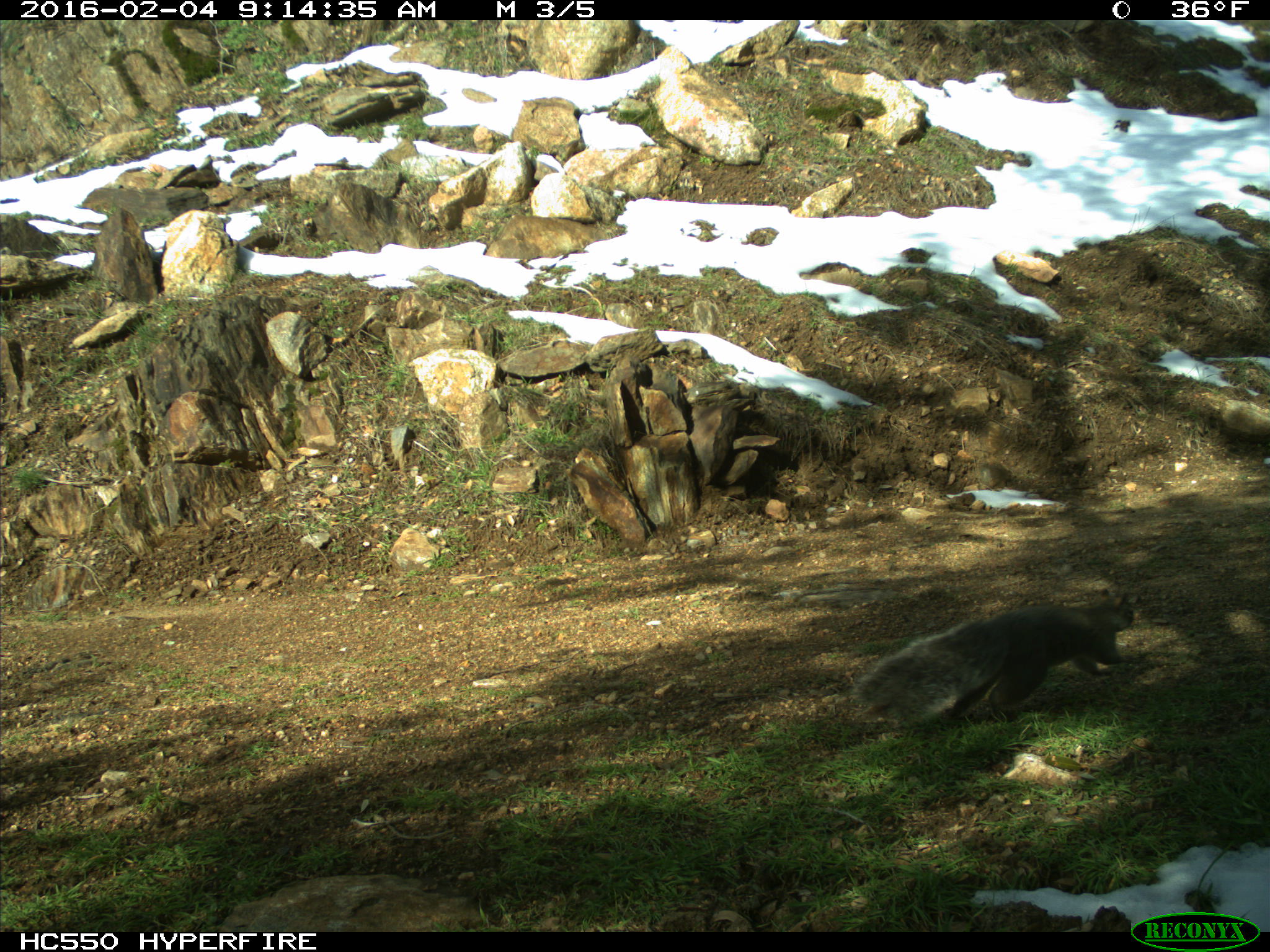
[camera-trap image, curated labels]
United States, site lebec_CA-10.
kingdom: Animalia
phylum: Chordata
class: Mammalia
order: Rodentia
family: Sciuridae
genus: Sciurus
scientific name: Sciurus carolinensis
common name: eastern gray squirrel